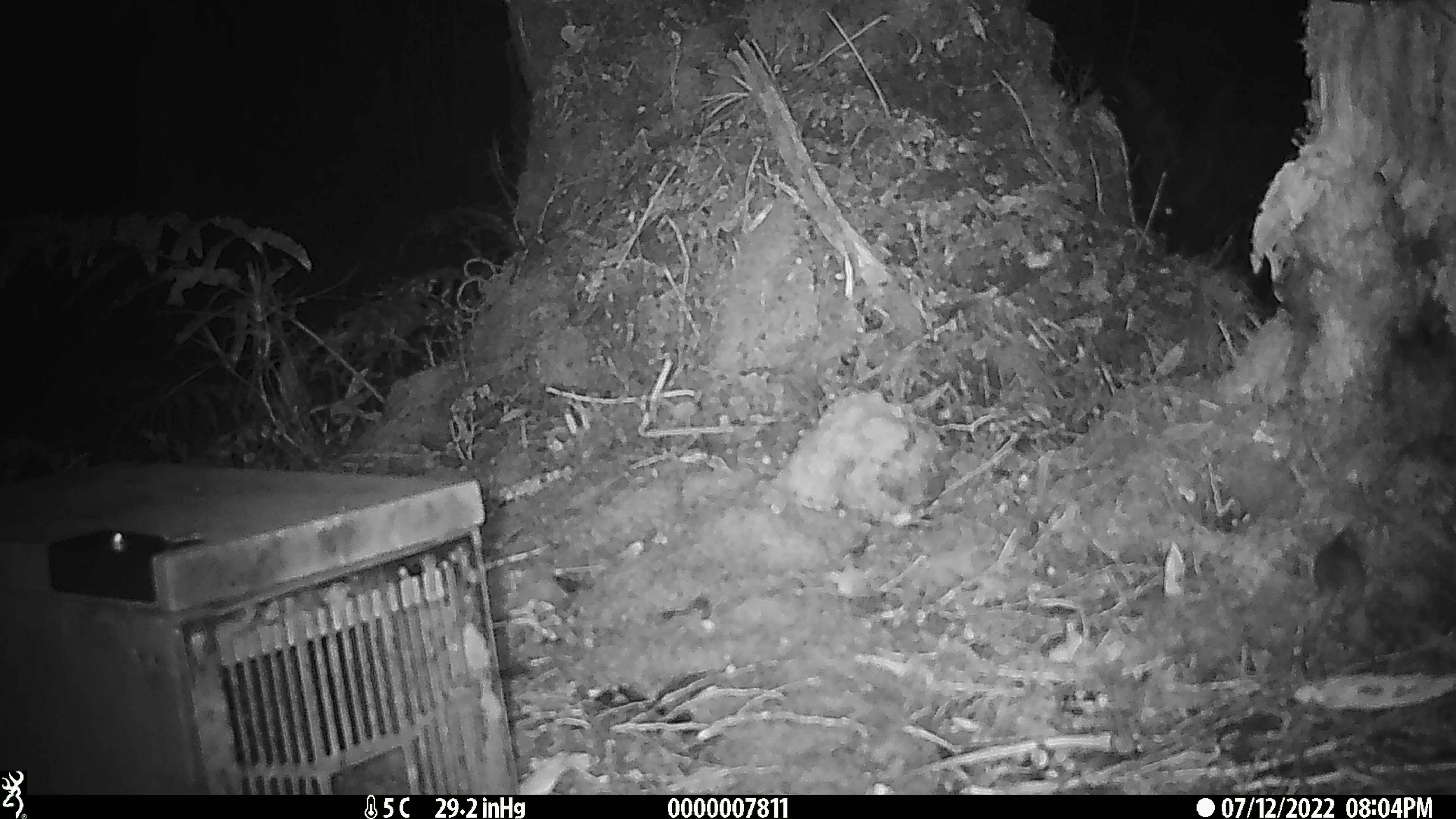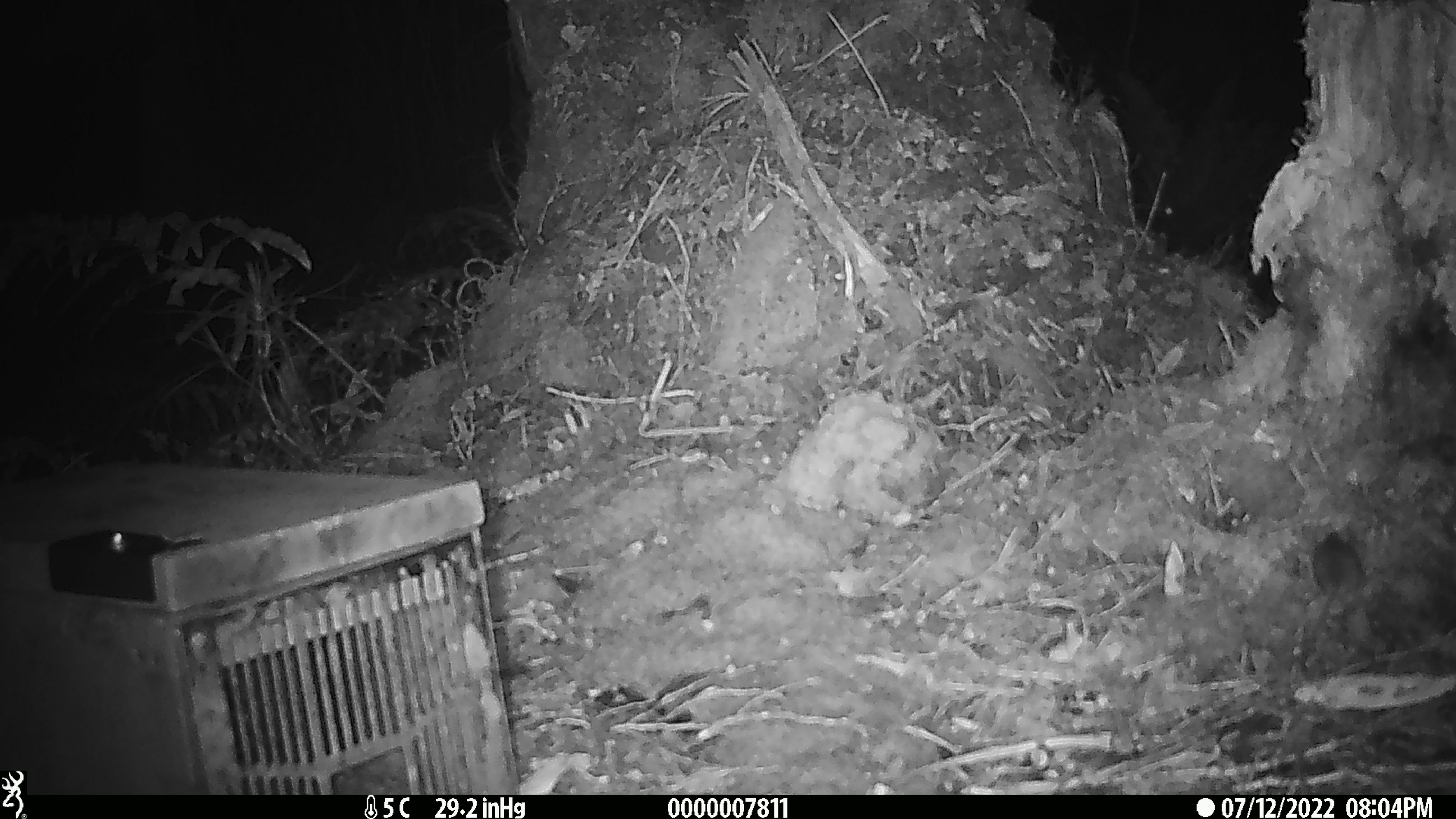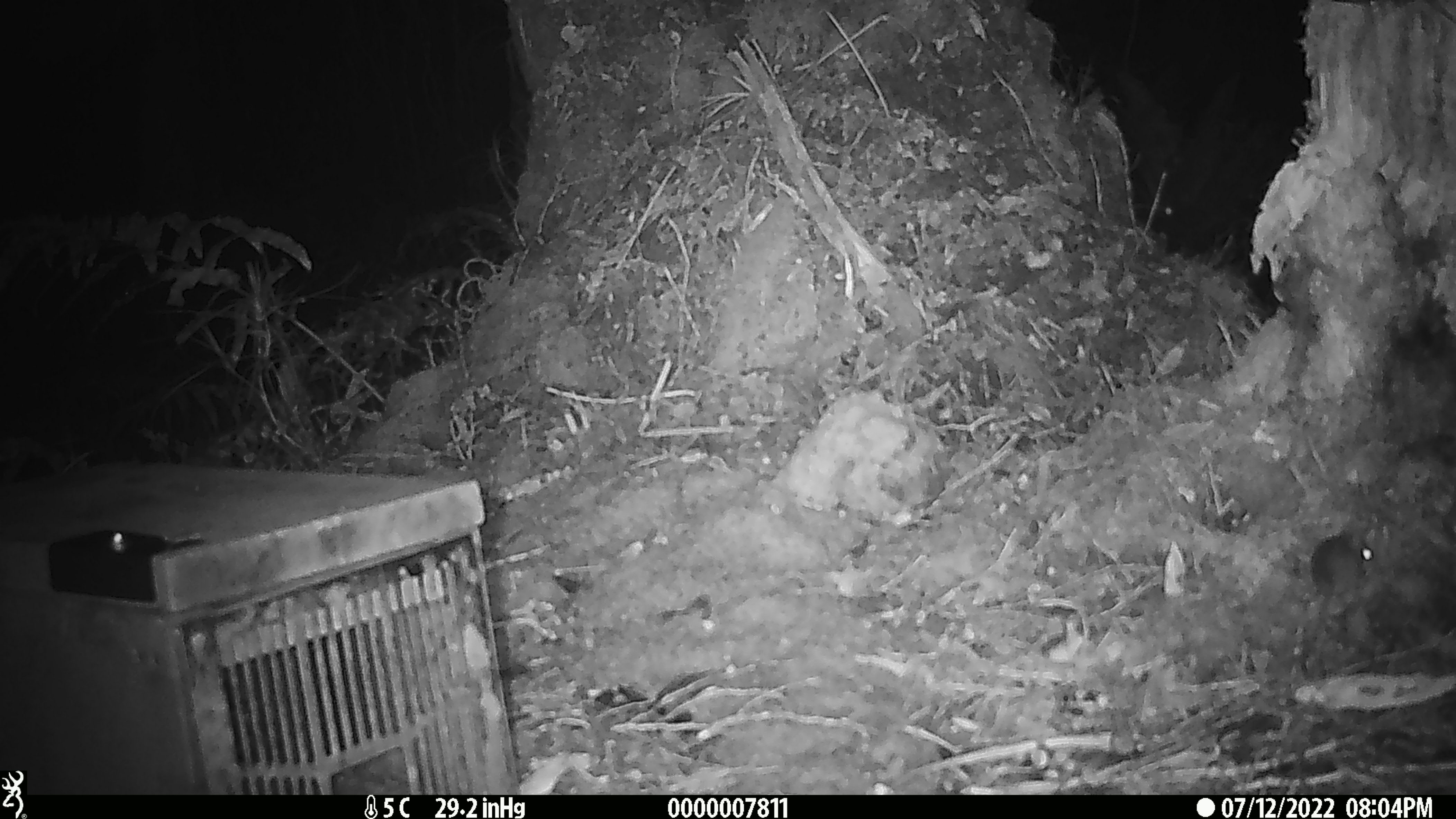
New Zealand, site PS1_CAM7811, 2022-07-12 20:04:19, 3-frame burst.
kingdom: Animalia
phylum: Chordata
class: Mammalia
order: Rodentia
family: Muridae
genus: Mus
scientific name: Mus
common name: mouse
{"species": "mouse (Mus)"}